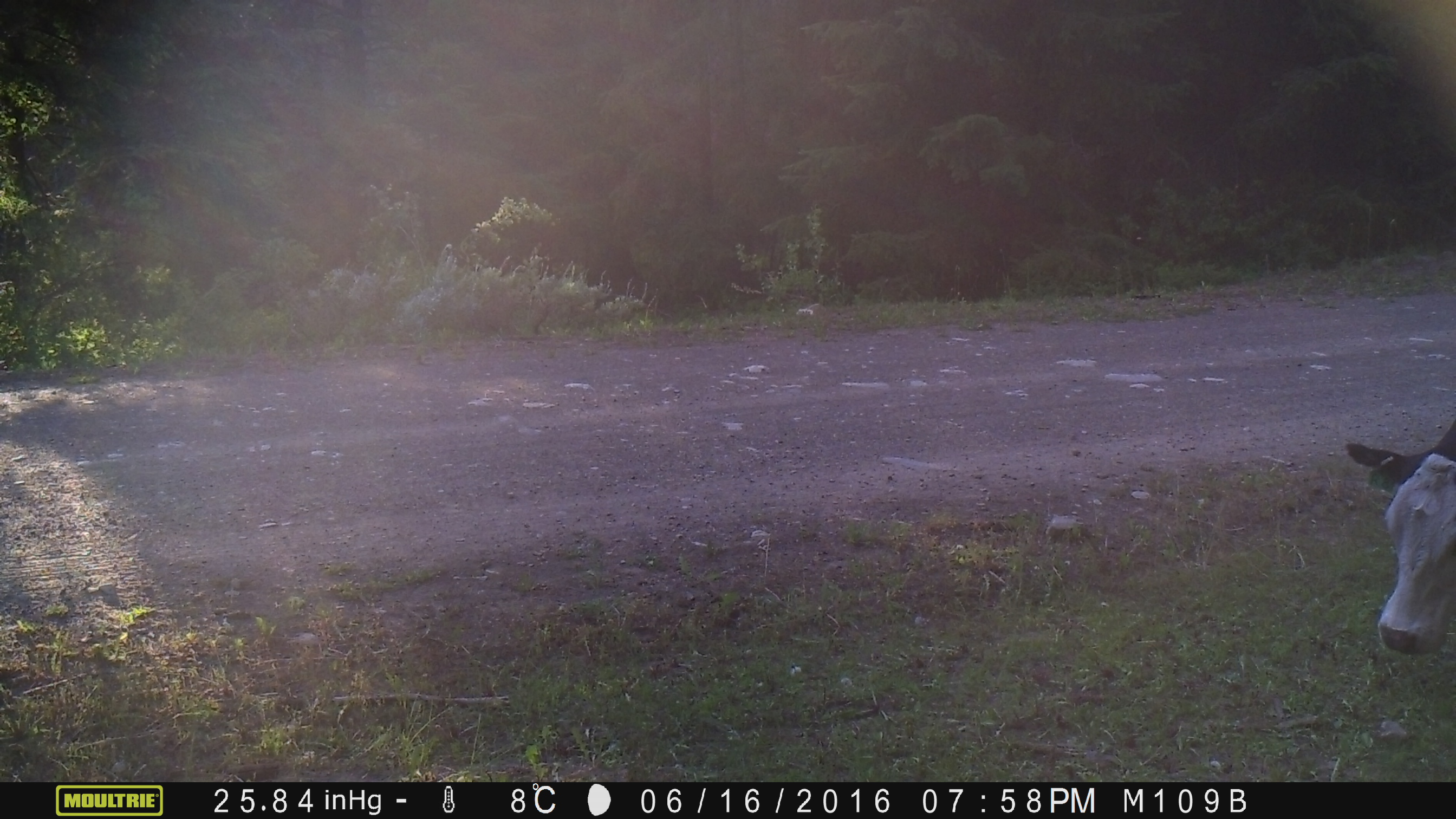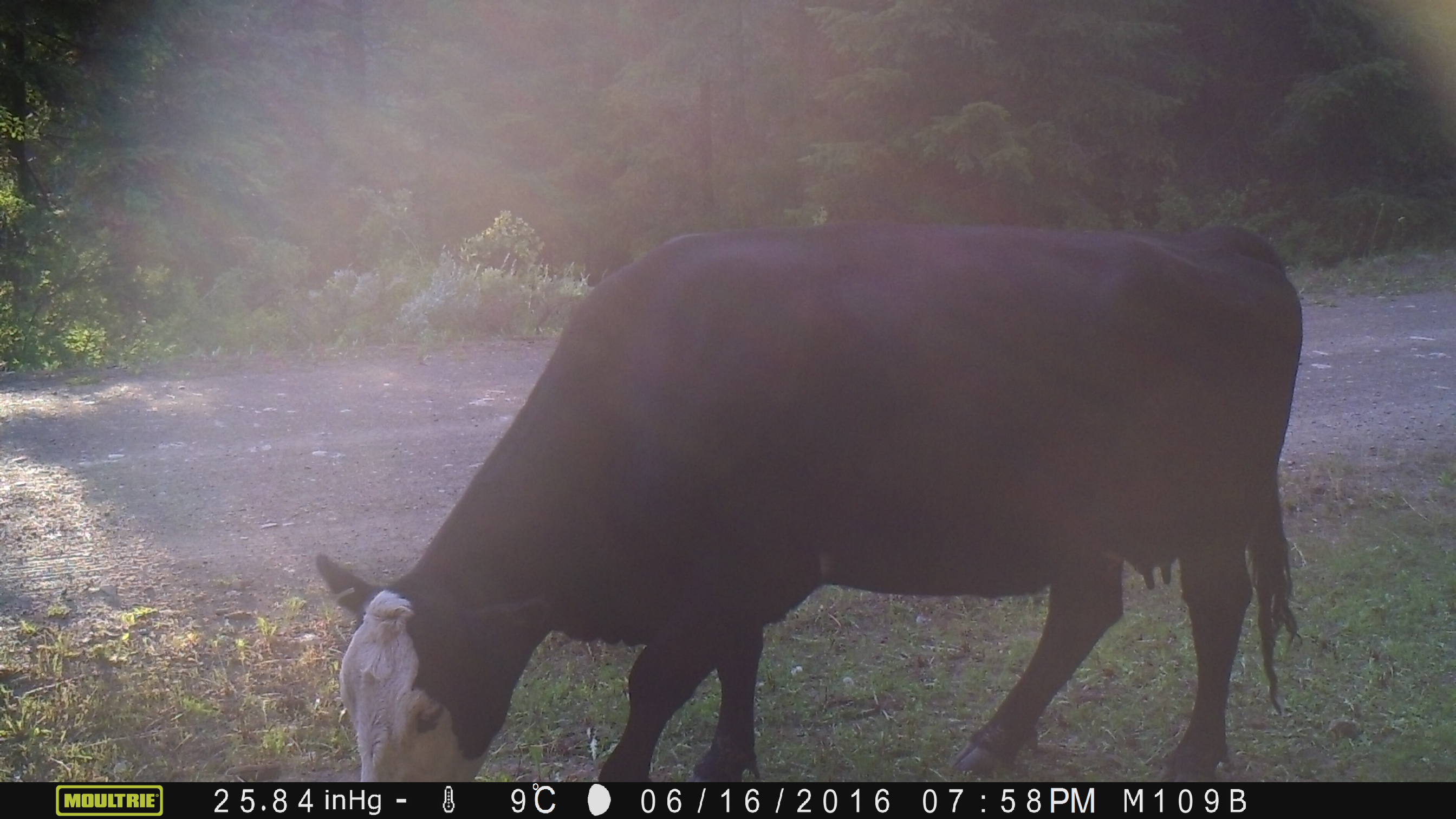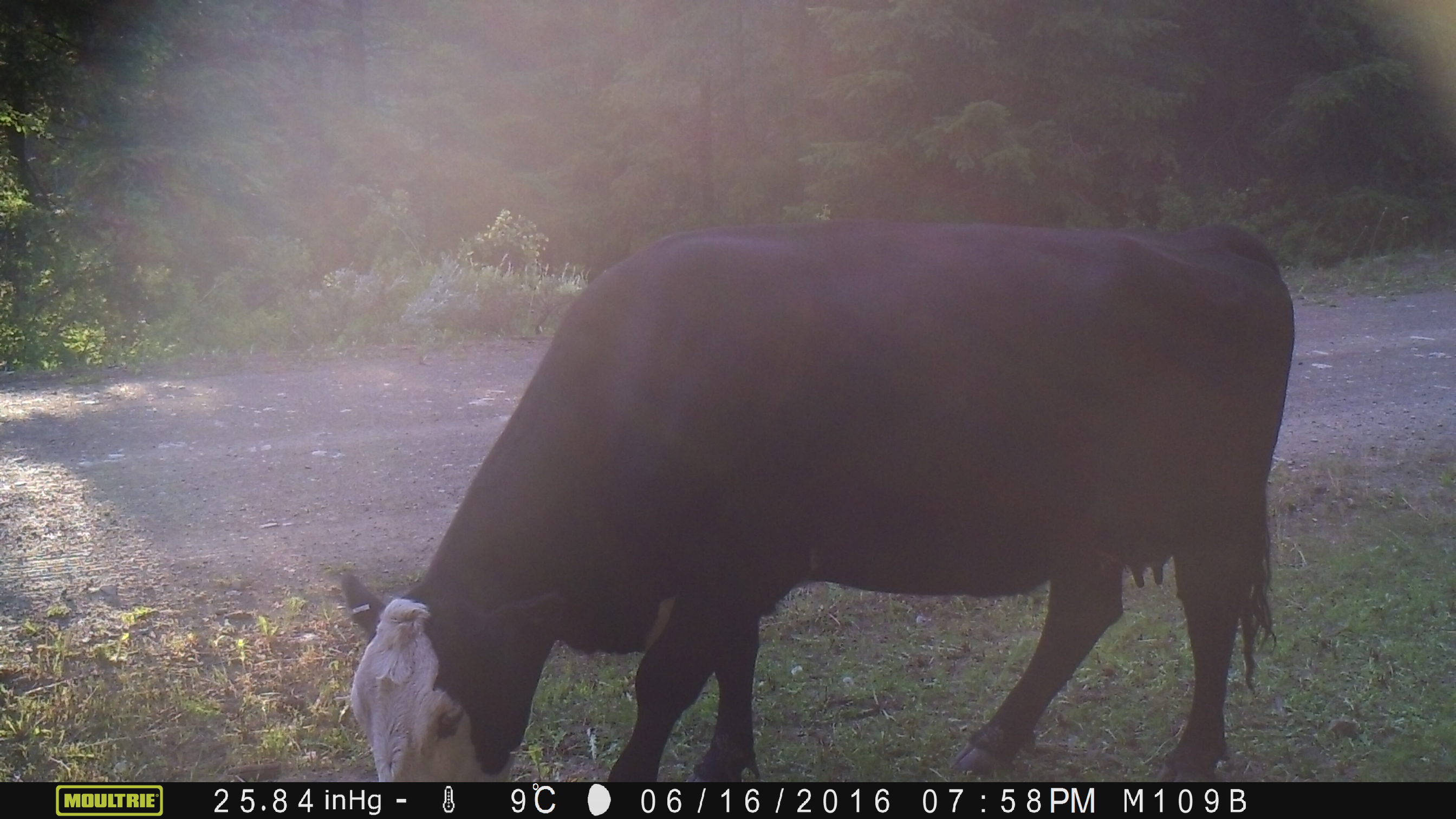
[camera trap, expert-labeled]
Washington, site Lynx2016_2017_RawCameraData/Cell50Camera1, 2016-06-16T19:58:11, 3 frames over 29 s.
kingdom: Animalia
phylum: Chordata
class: Mammalia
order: Artiodactyla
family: Bovidae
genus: Bos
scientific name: Bos taurus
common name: domestic cattle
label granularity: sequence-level